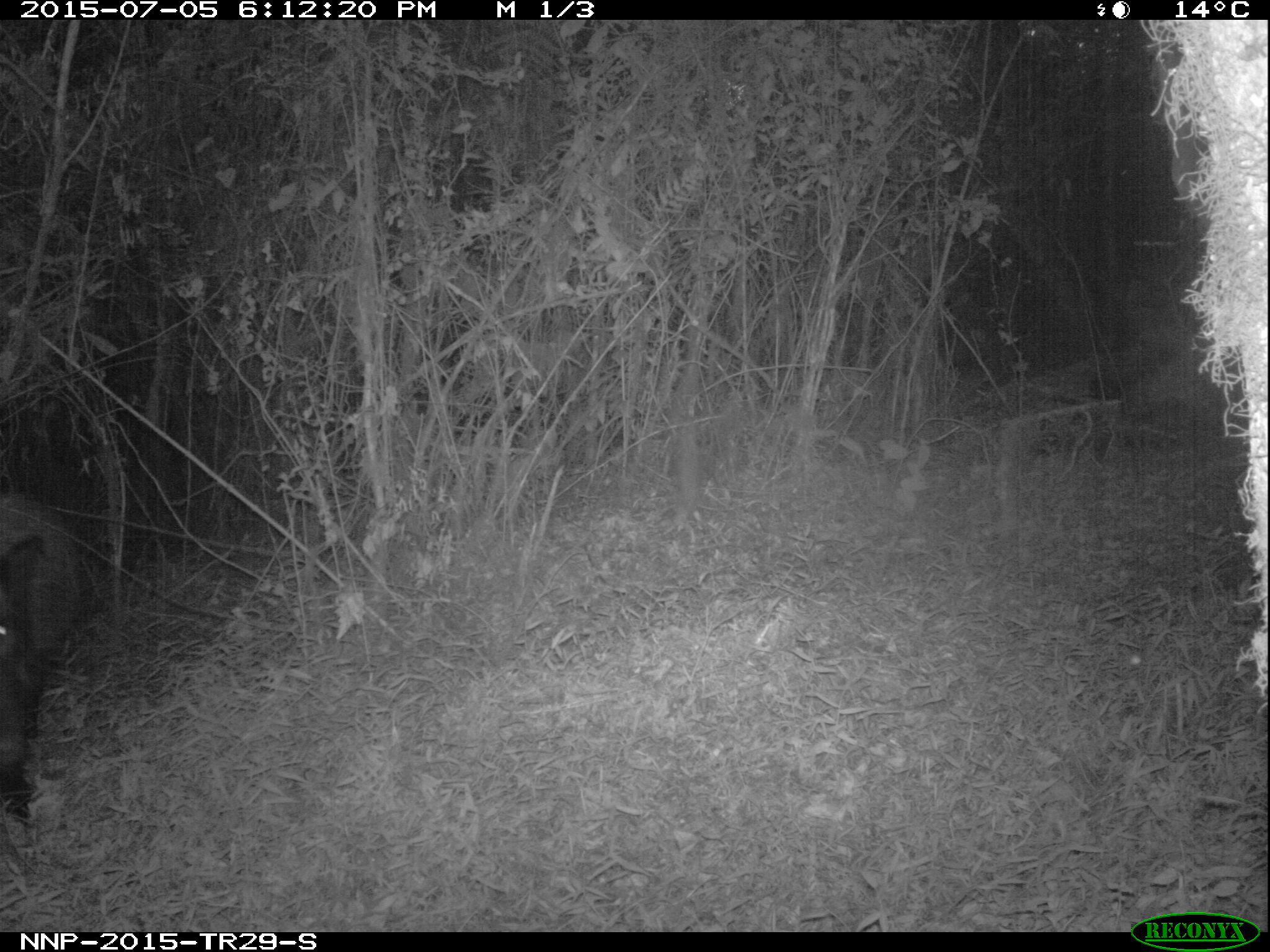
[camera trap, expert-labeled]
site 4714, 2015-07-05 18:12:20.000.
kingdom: Animalia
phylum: Chordata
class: Mammalia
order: Artiodactyla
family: Suidae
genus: Potamochoerus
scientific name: Potamochoerus larvatus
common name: bushpig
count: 1